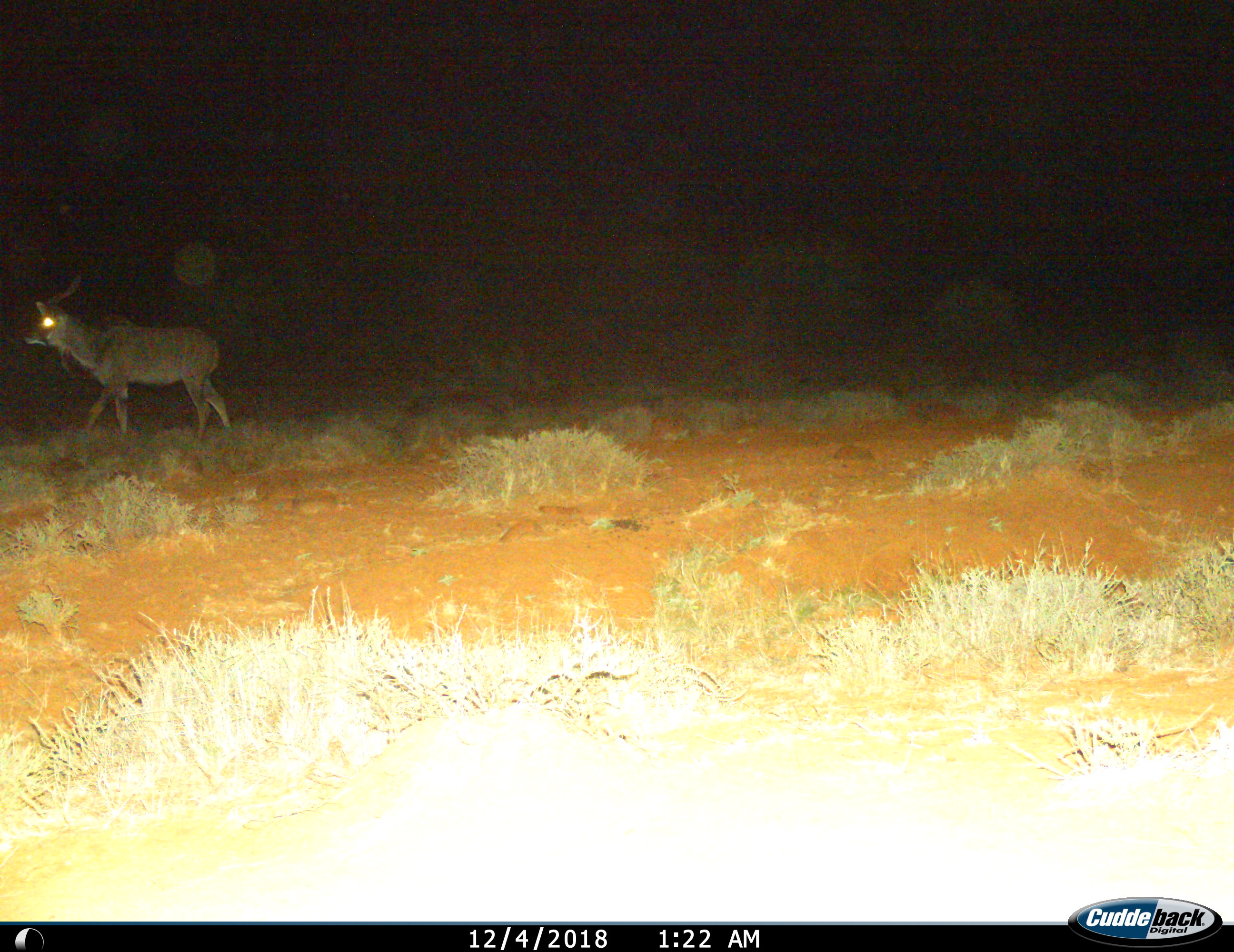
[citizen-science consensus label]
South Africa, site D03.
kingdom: Animalia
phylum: Chordata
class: Mammalia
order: Artiodactyla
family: Bovidae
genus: Tragelaphus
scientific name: Tragelaphus strepsiceros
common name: greater kudu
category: kudu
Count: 1.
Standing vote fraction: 0%.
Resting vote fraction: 0%.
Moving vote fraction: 100%.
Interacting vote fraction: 0%.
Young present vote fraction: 0%.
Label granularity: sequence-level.